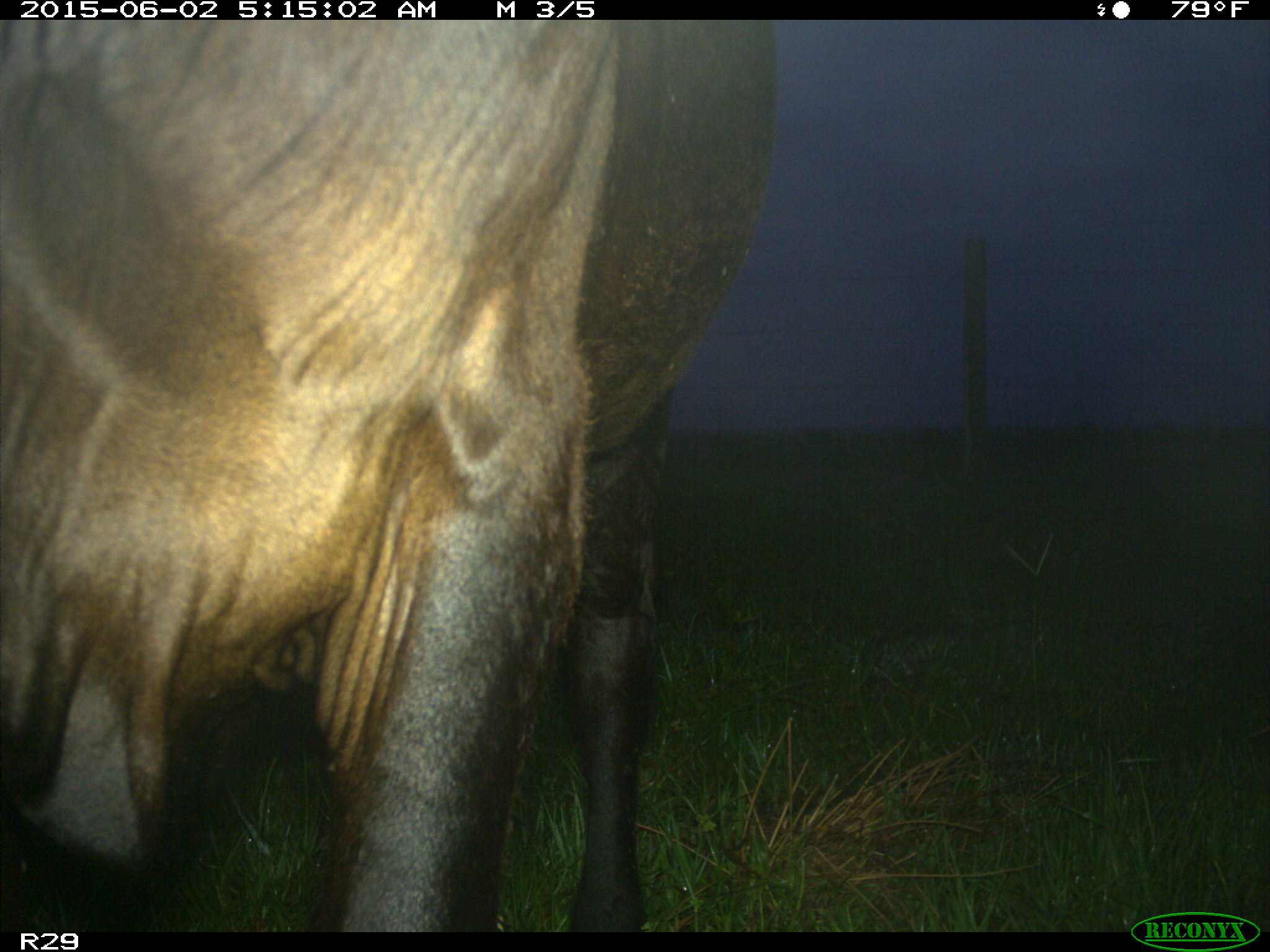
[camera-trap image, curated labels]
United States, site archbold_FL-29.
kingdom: Animalia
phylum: Chordata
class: Mammalia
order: Artiodactyla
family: Bovidae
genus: Bos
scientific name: Bos taurus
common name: domestic cow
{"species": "Bos taurus (domestic cow)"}